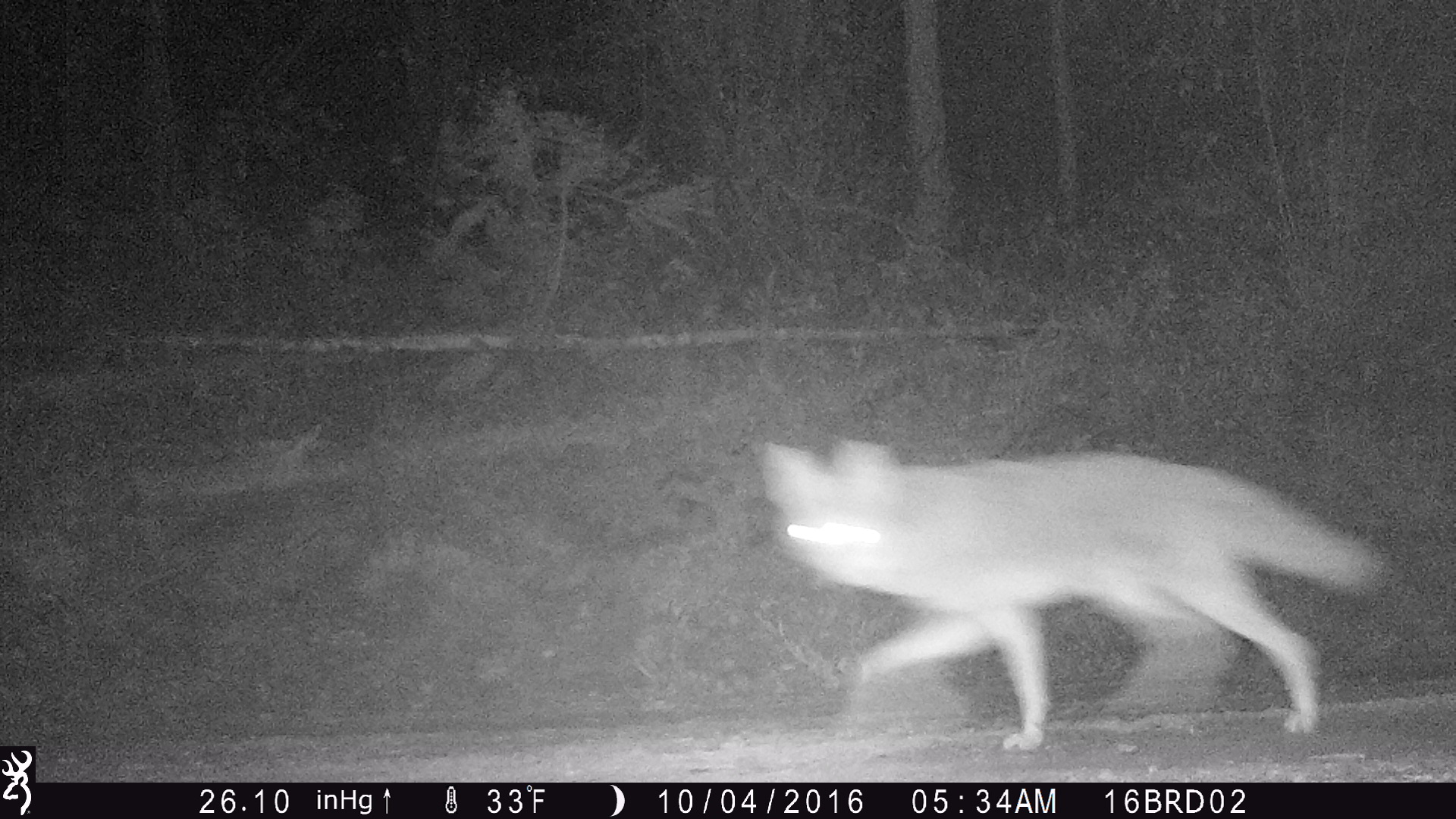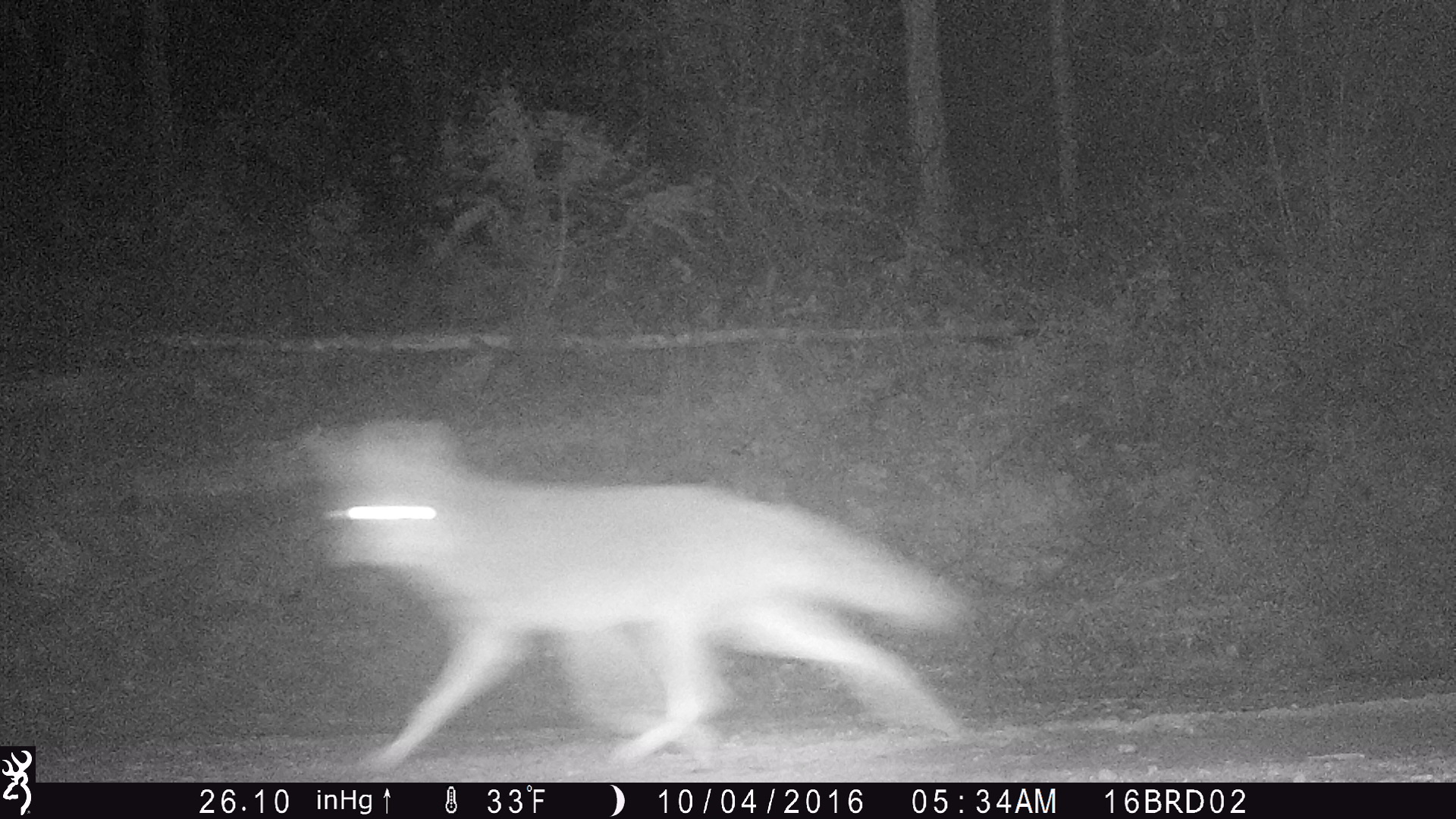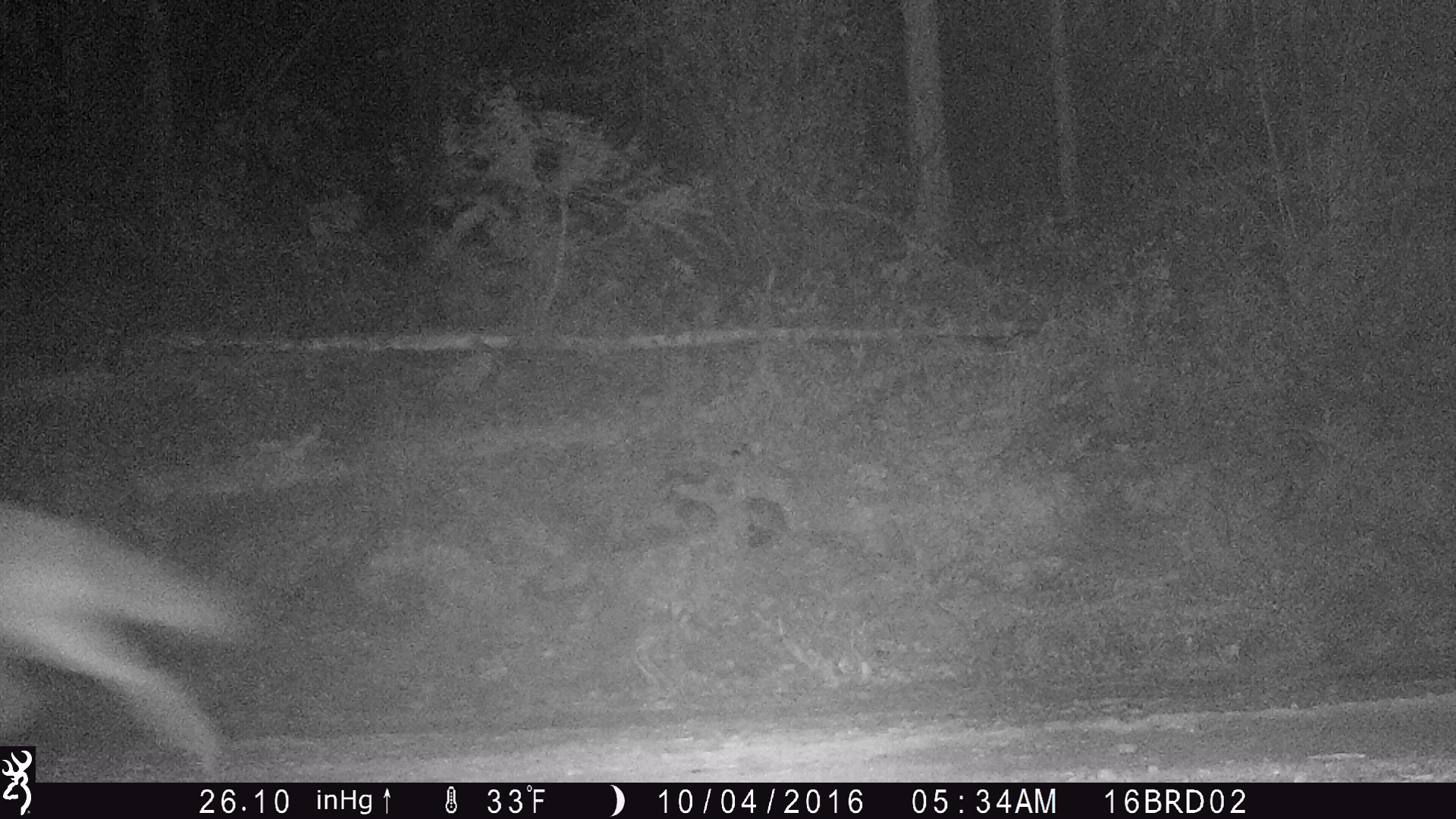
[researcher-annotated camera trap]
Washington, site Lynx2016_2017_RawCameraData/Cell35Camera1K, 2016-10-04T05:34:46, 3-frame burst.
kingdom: Animalia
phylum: Chordata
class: Mammalia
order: Carnivora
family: Canidae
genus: Canis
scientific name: Canis latrans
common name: coyote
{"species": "Canis latrans (coyote)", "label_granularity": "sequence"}